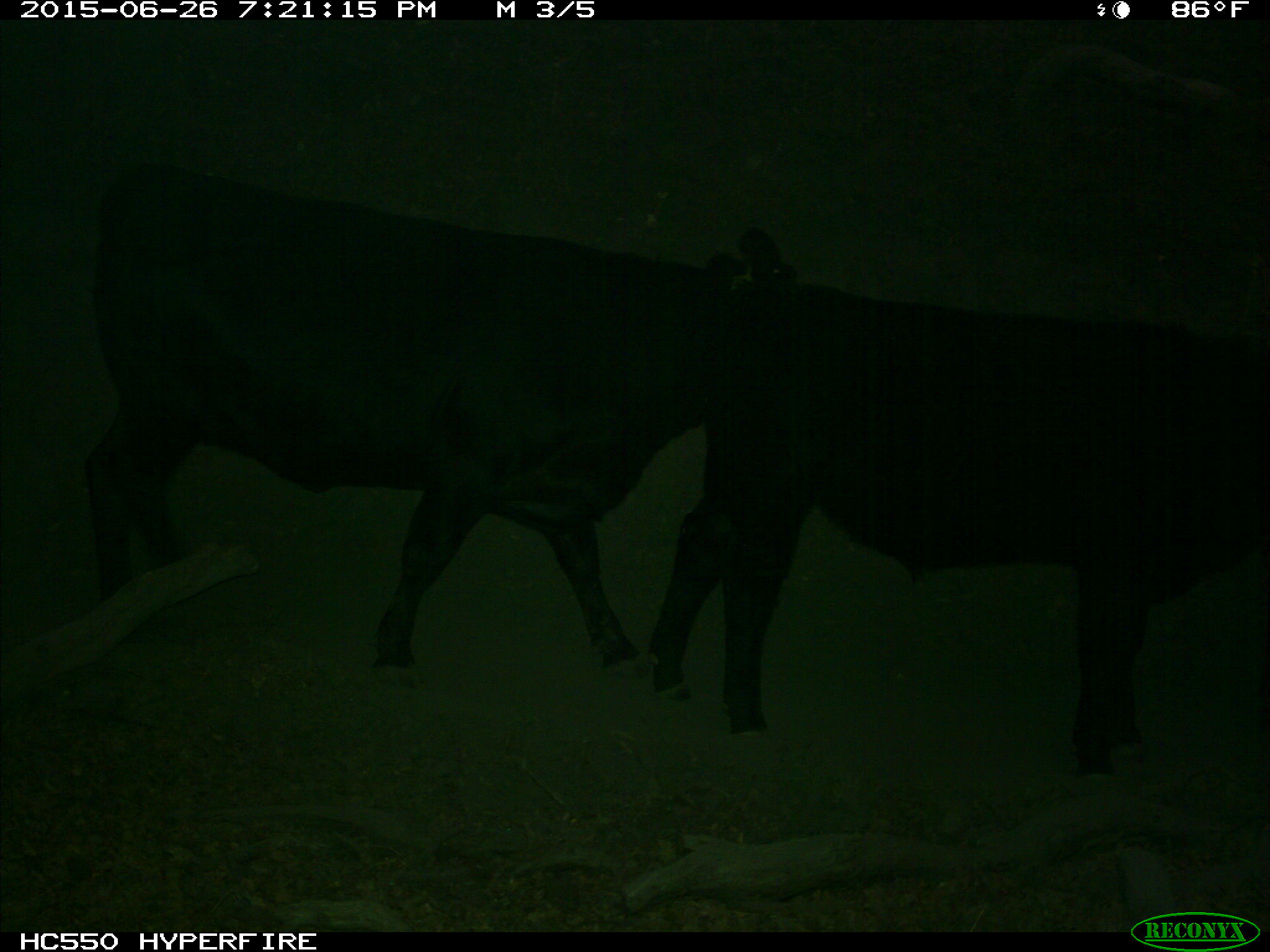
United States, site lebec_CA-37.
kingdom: Animalia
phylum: Chordata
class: Mammalia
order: Artiodactyla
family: Bovidae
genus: Bos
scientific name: Bos taurus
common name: domestic cow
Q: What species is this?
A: Bos taurus (domestic cow).